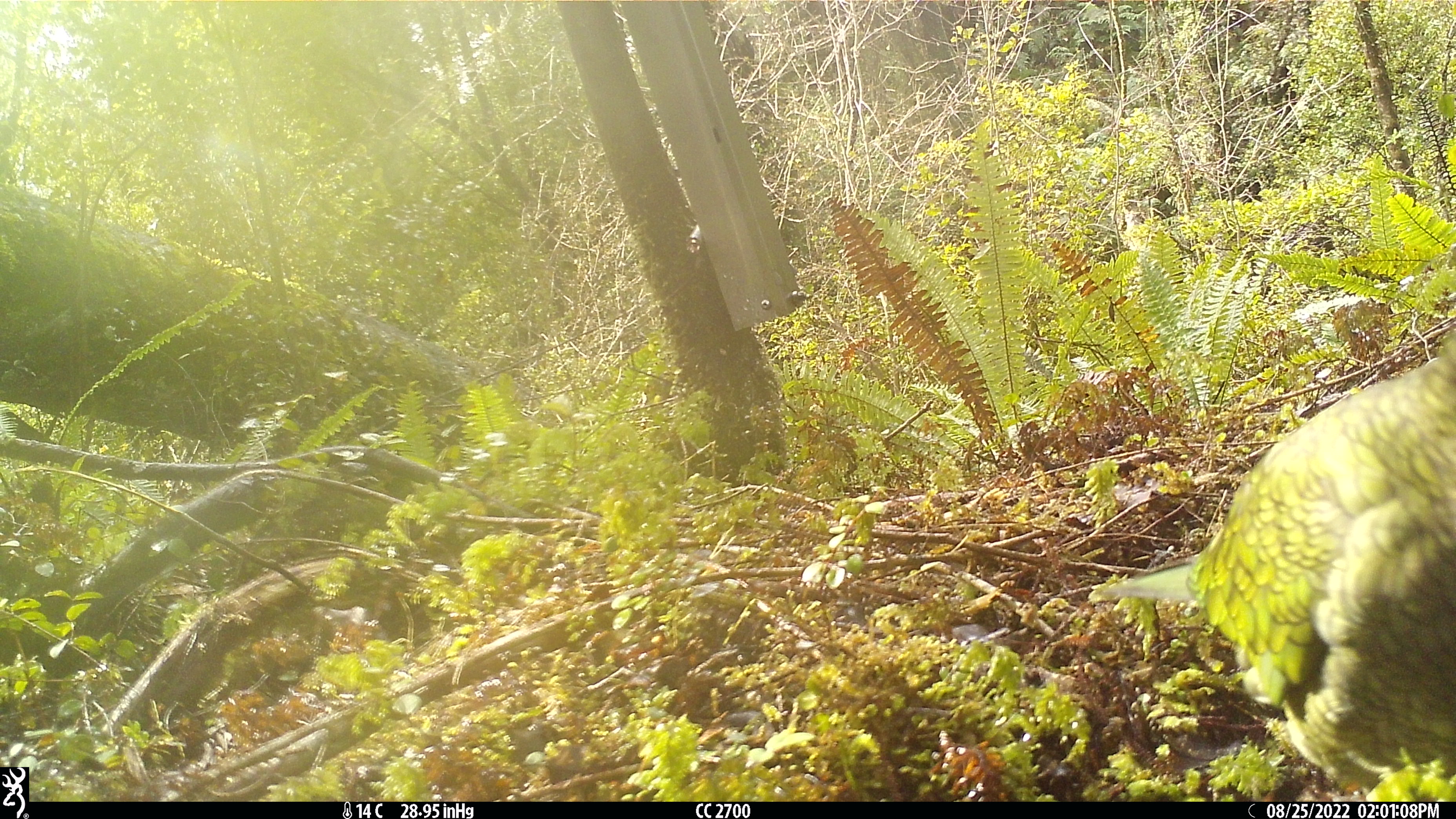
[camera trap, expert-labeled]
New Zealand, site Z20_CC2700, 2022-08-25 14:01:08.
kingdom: Animalia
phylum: Chordata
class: Aves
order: Psittaciformes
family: Strigopidae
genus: Nestor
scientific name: Nestor notabilis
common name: kea